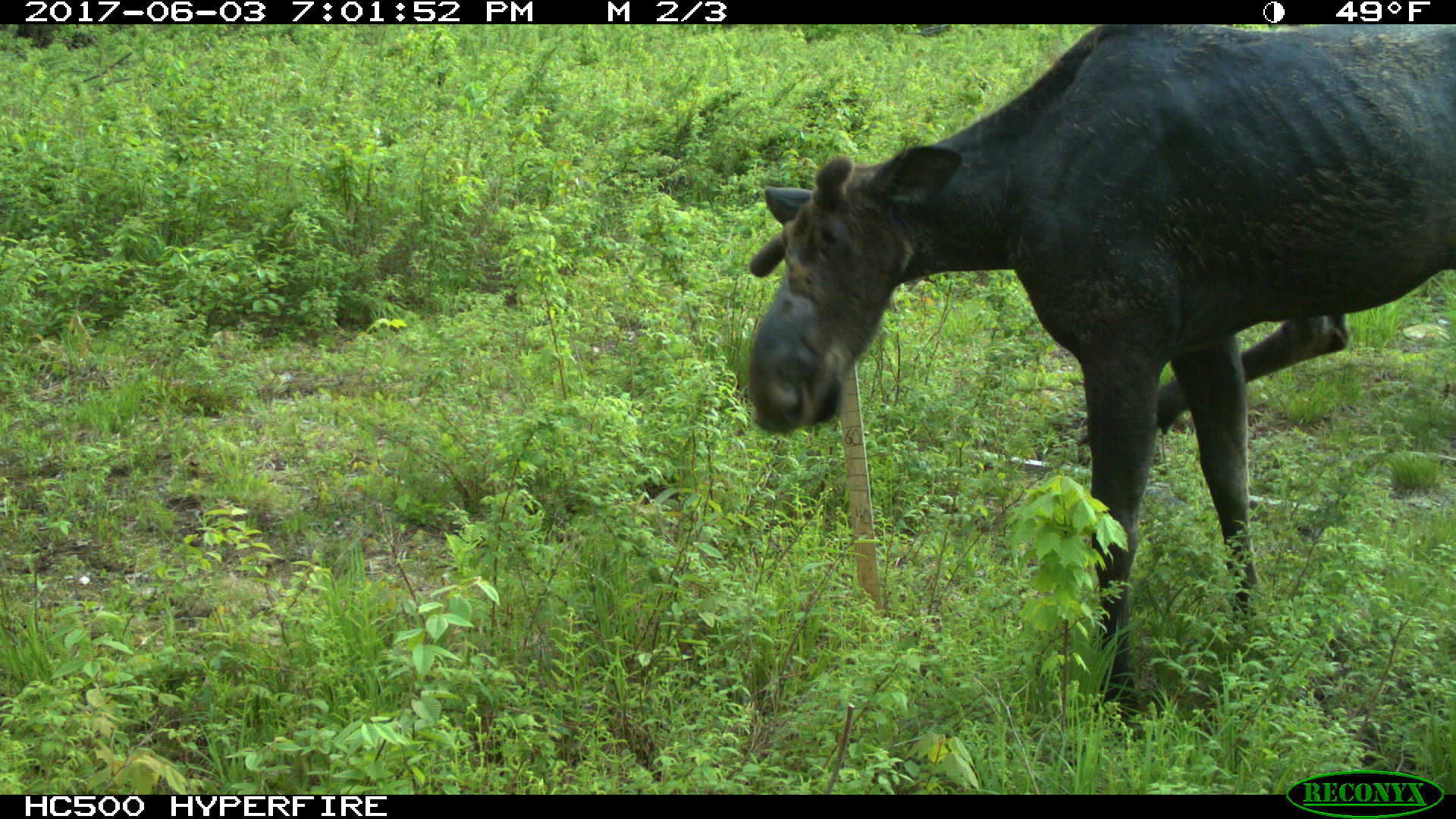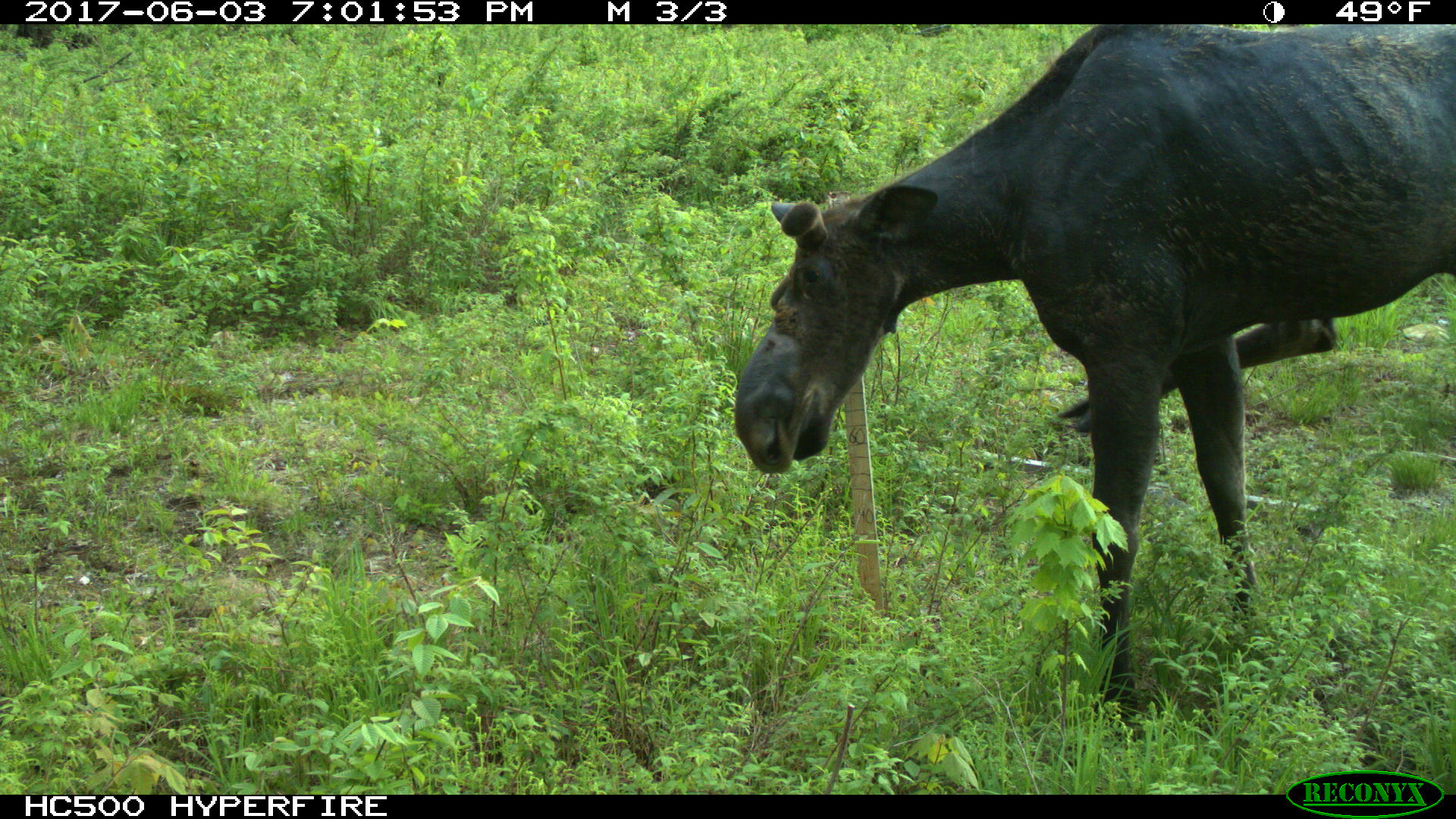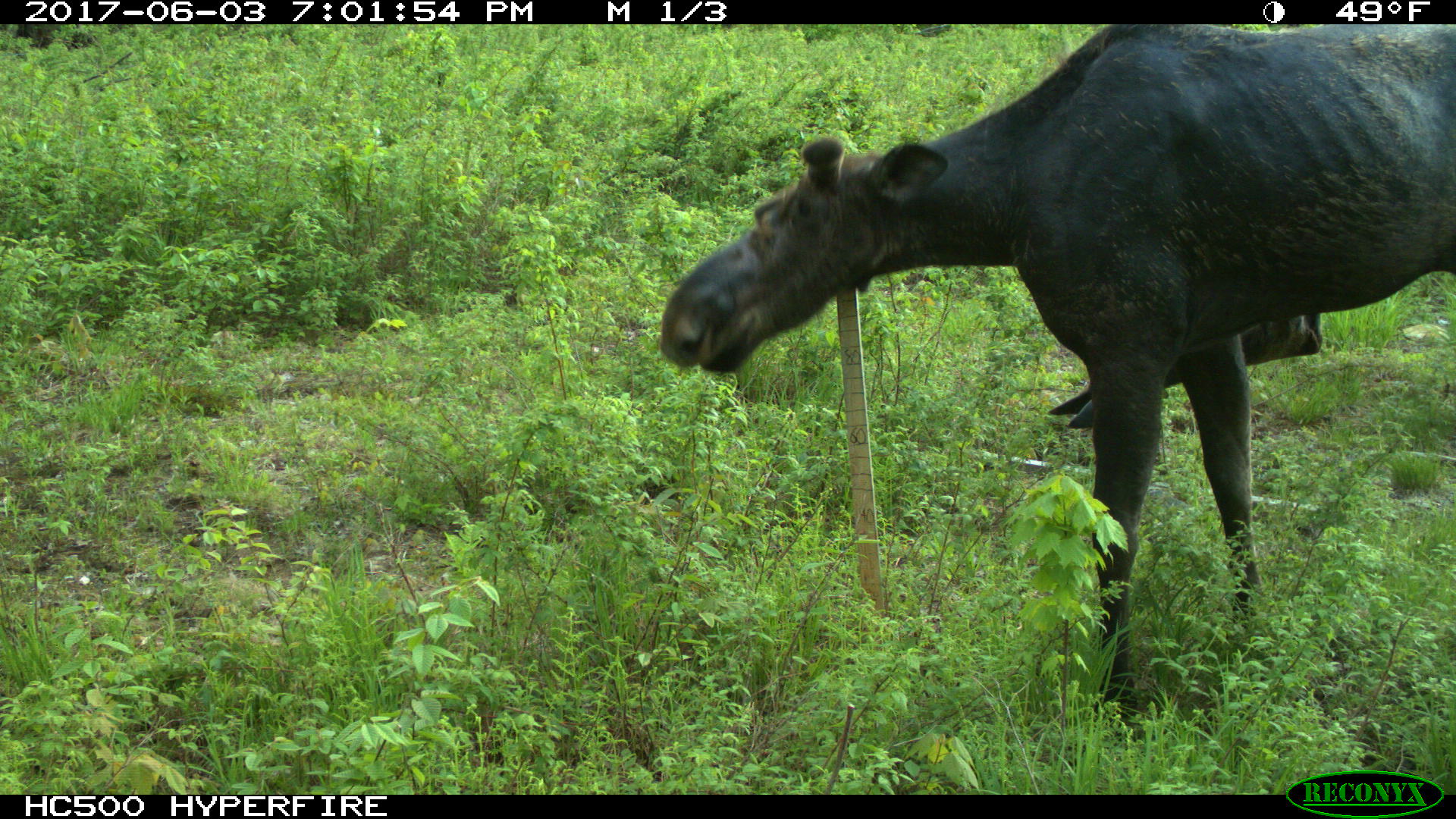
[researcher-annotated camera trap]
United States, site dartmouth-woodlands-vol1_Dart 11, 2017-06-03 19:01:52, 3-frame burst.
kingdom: Animalia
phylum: Chordata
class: Mammalia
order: Artiodactyla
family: Cervidae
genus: Alces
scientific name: Alces alces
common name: moose